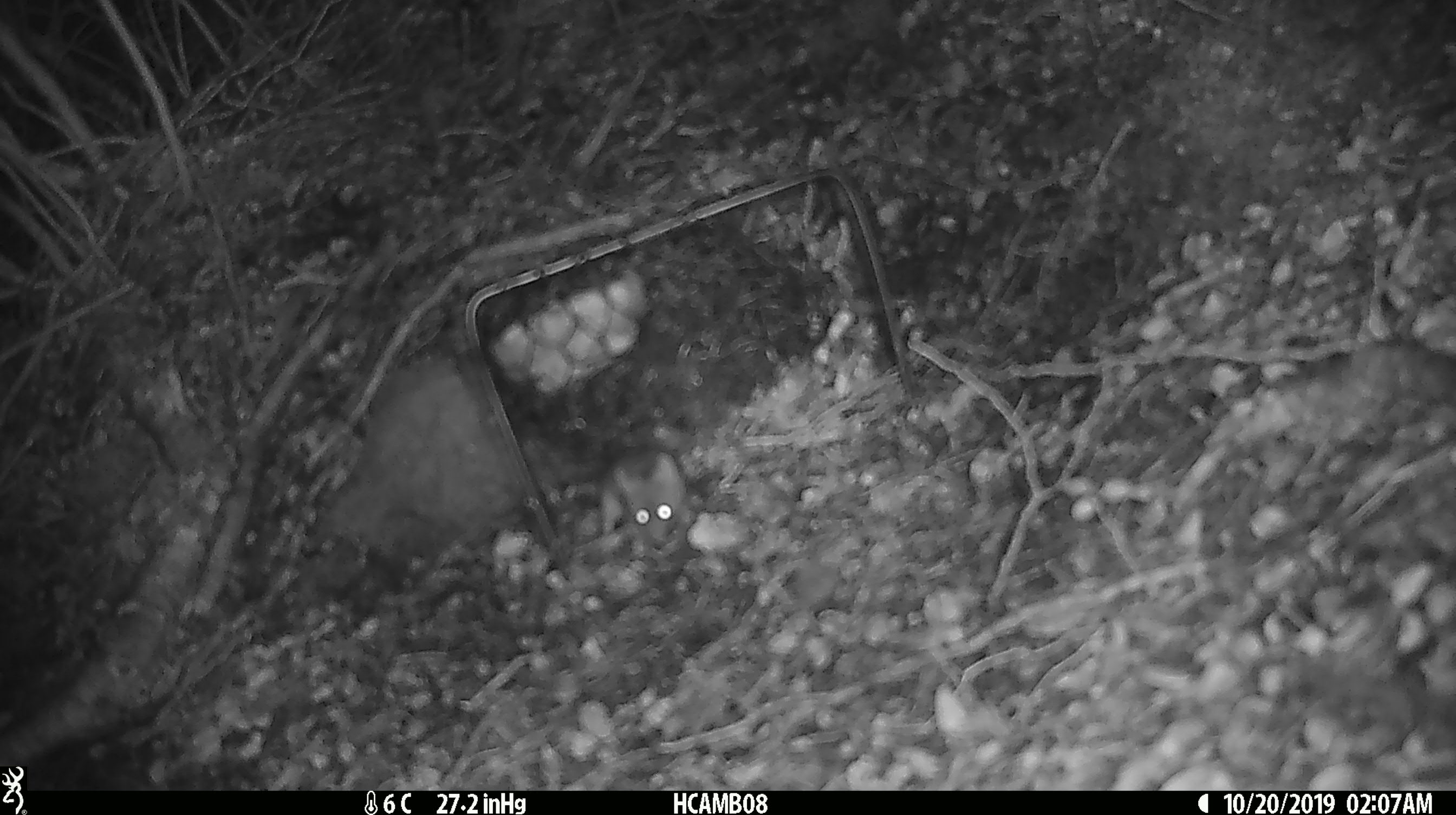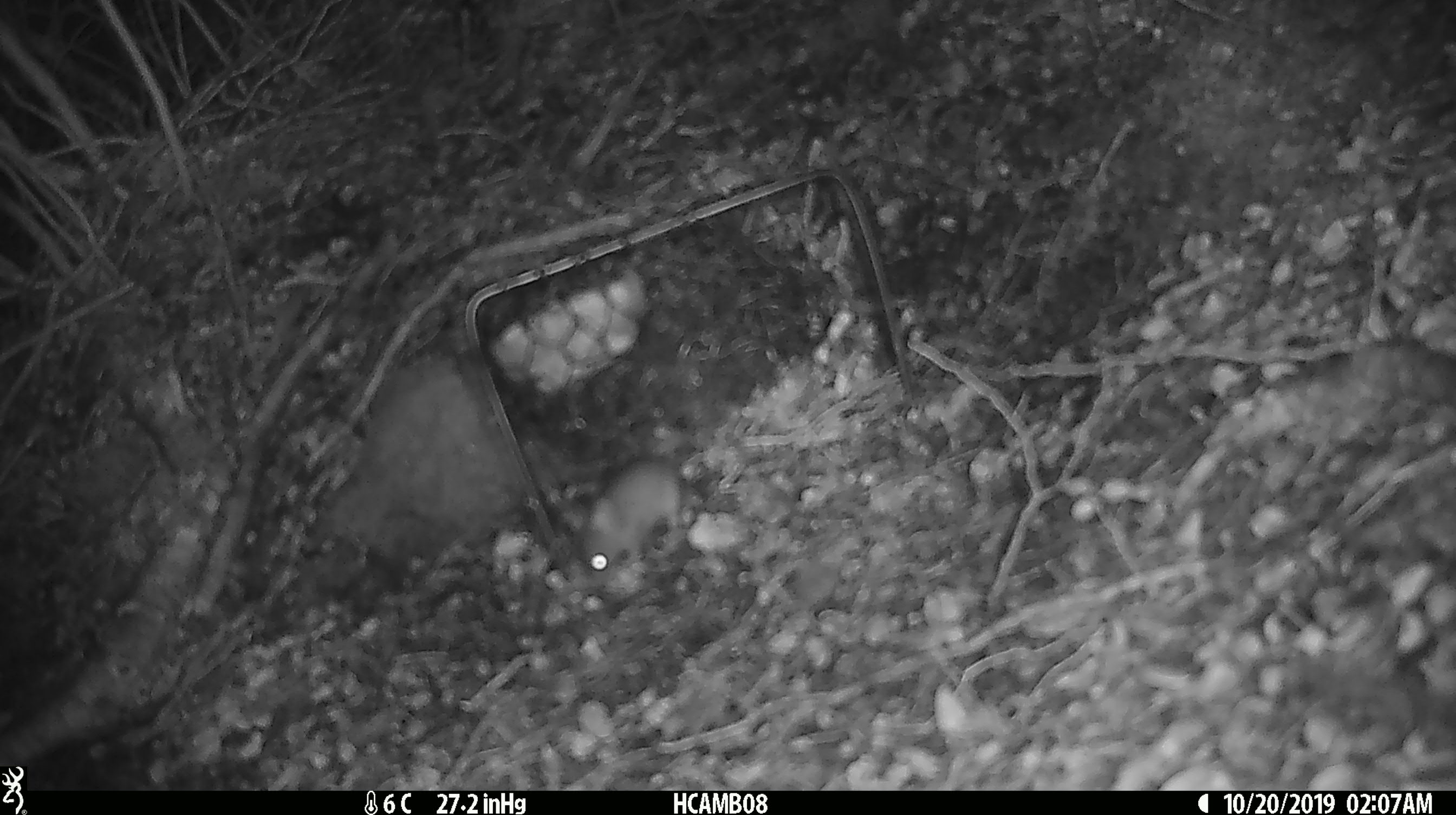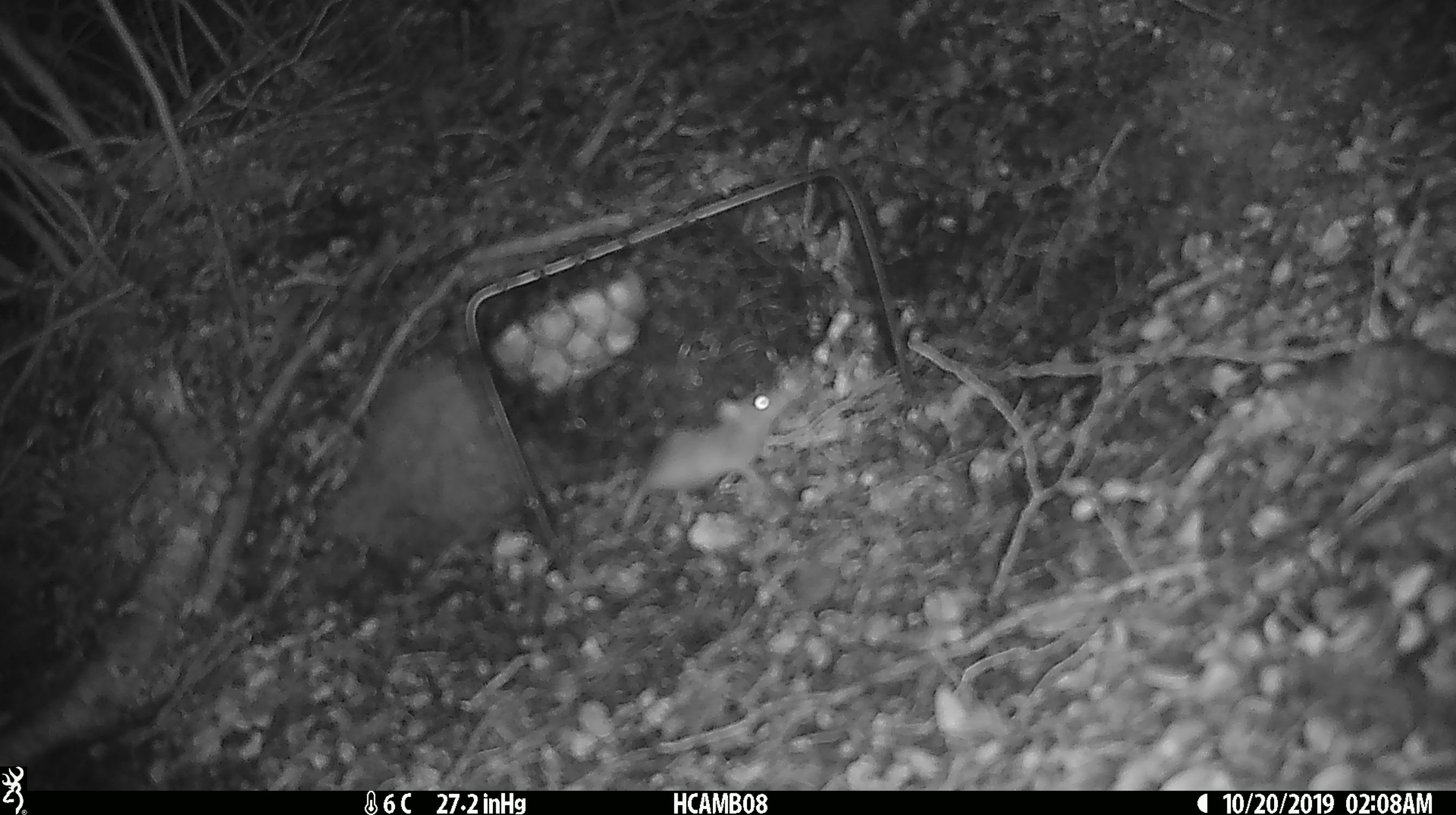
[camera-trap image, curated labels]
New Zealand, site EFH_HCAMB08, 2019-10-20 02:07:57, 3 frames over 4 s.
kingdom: Animalia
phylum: Chordata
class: Mammalia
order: Rodentia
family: Muridae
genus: Mus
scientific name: Mus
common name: mouse